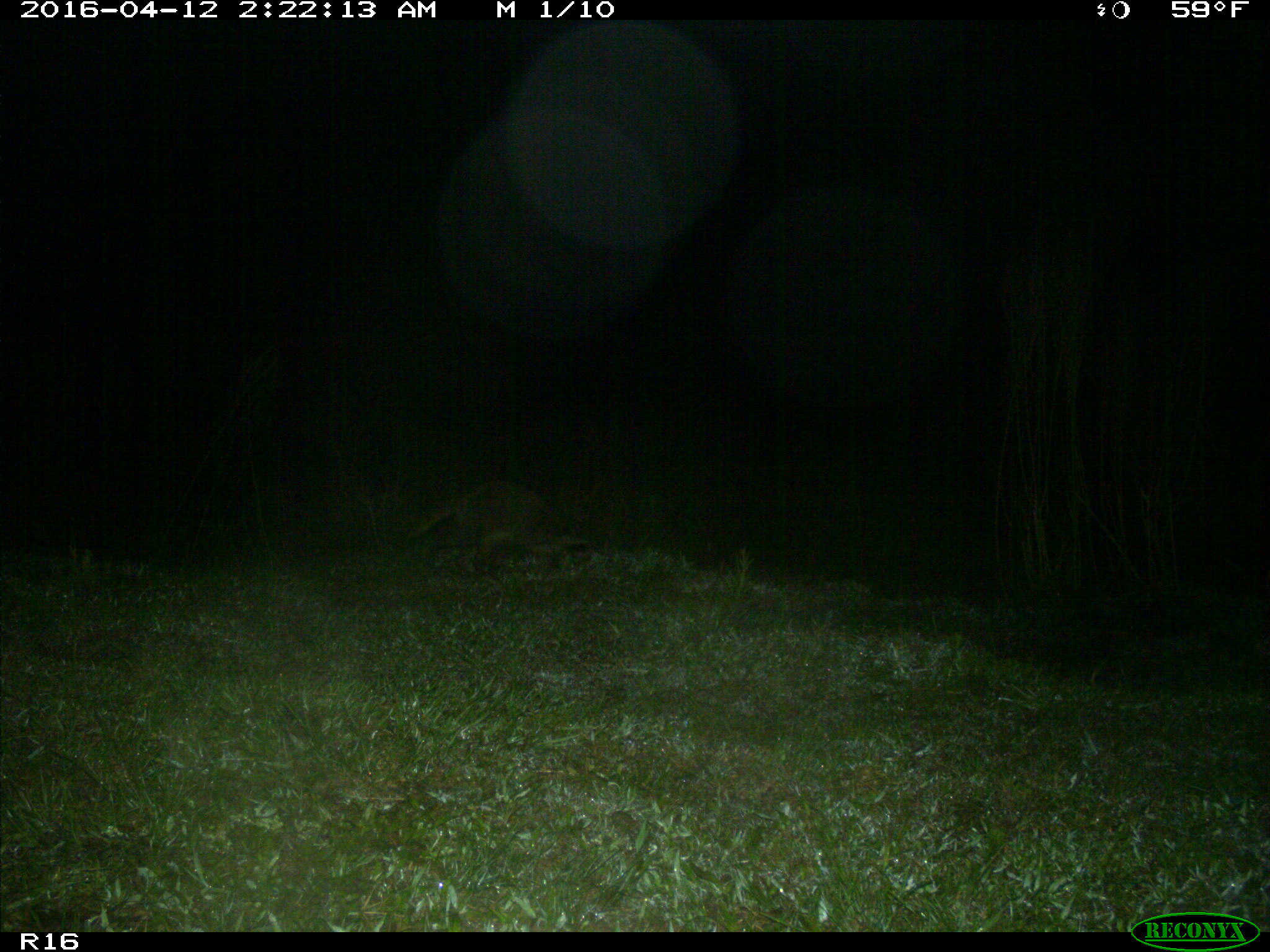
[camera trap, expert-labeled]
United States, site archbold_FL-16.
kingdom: Animalia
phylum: Chordata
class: Mammalia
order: Carnivora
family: Procyonidae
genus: Procyon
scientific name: Procyon lotor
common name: common raccoon